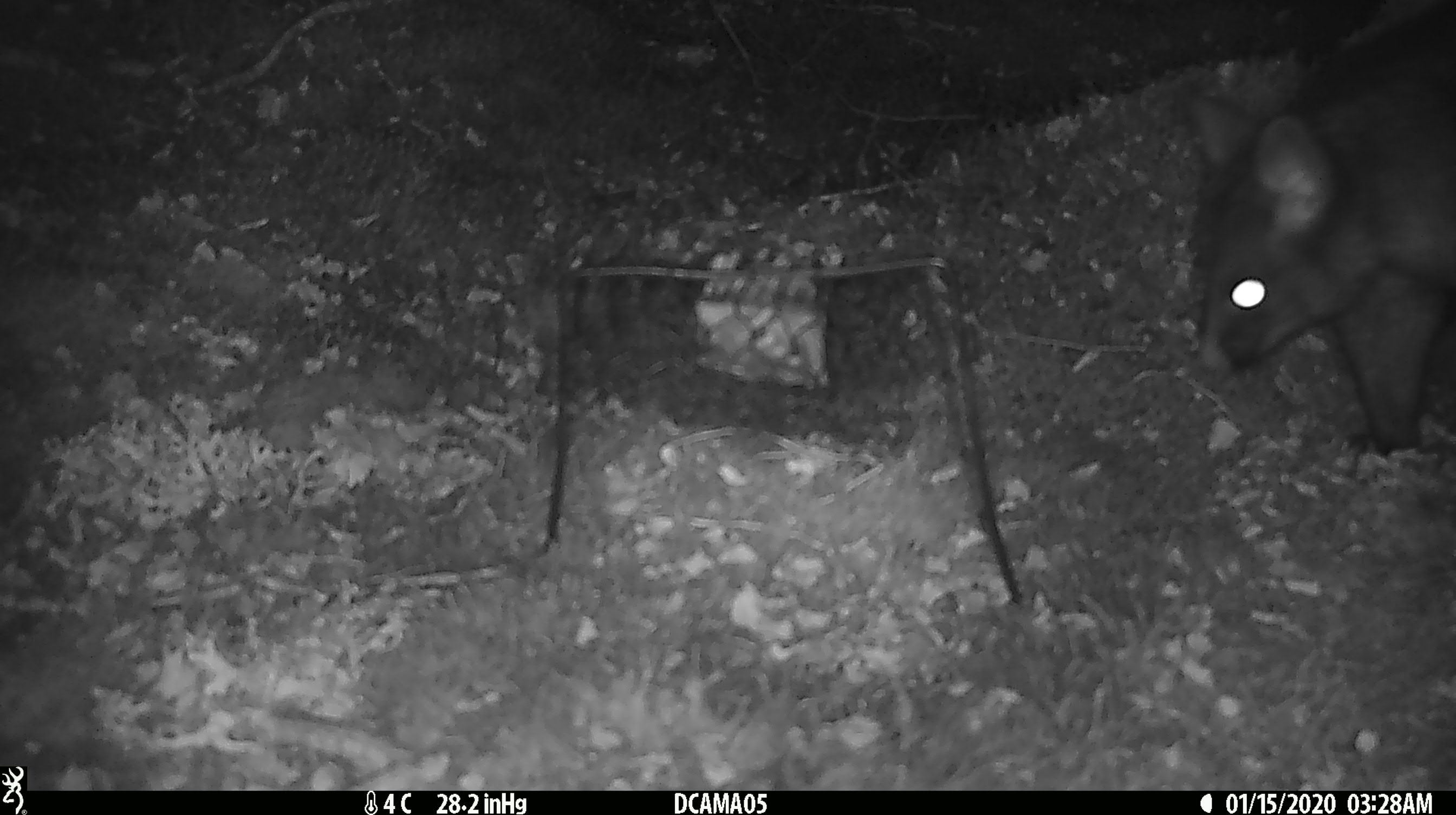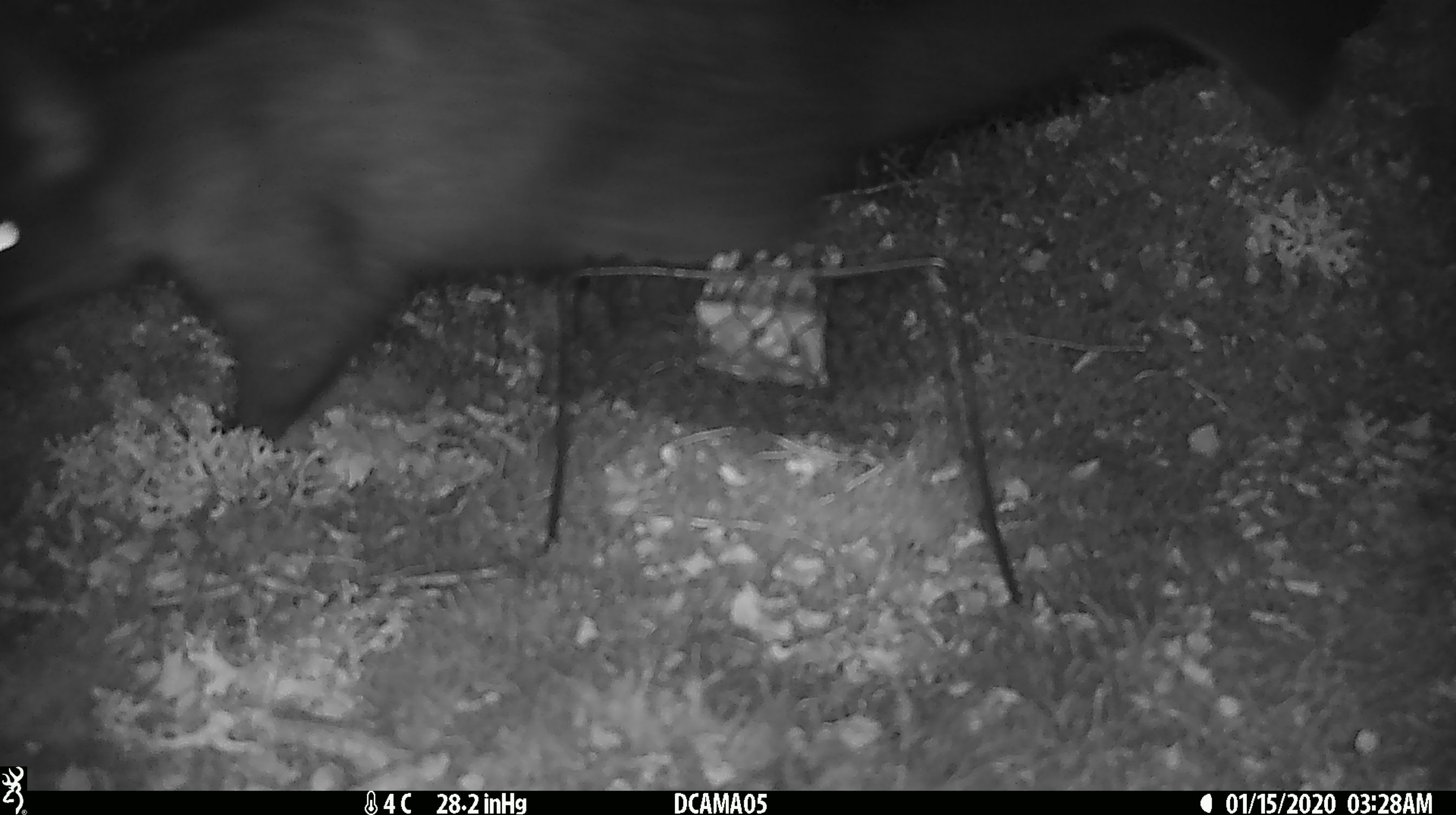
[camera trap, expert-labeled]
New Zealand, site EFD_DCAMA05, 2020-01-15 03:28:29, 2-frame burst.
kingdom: Animalia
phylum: Chordata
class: Mammalia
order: Diprotodontia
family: Phalangeridae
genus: Trichosurus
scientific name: Trichosurus vulpecula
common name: common brushtail possum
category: possum